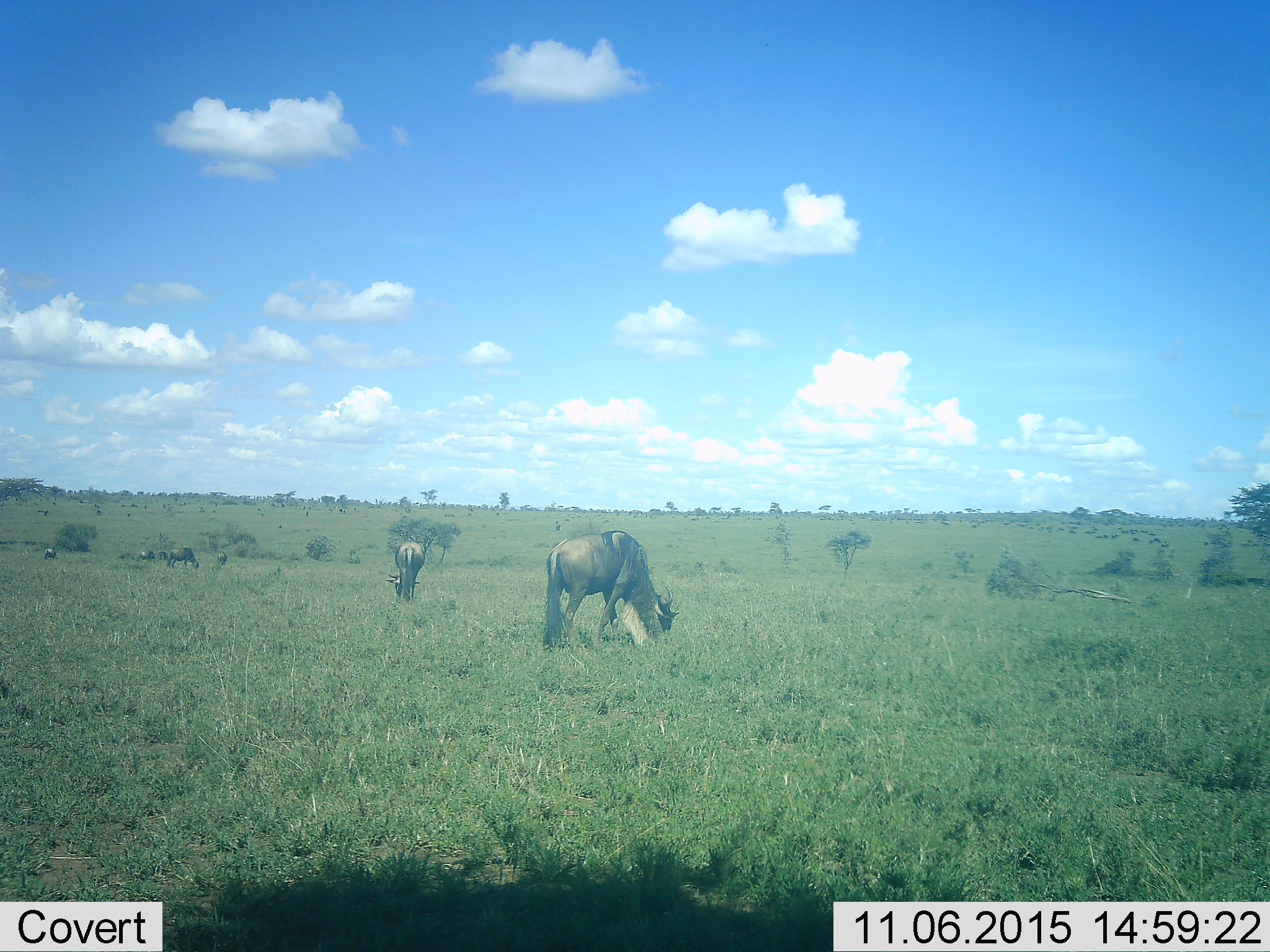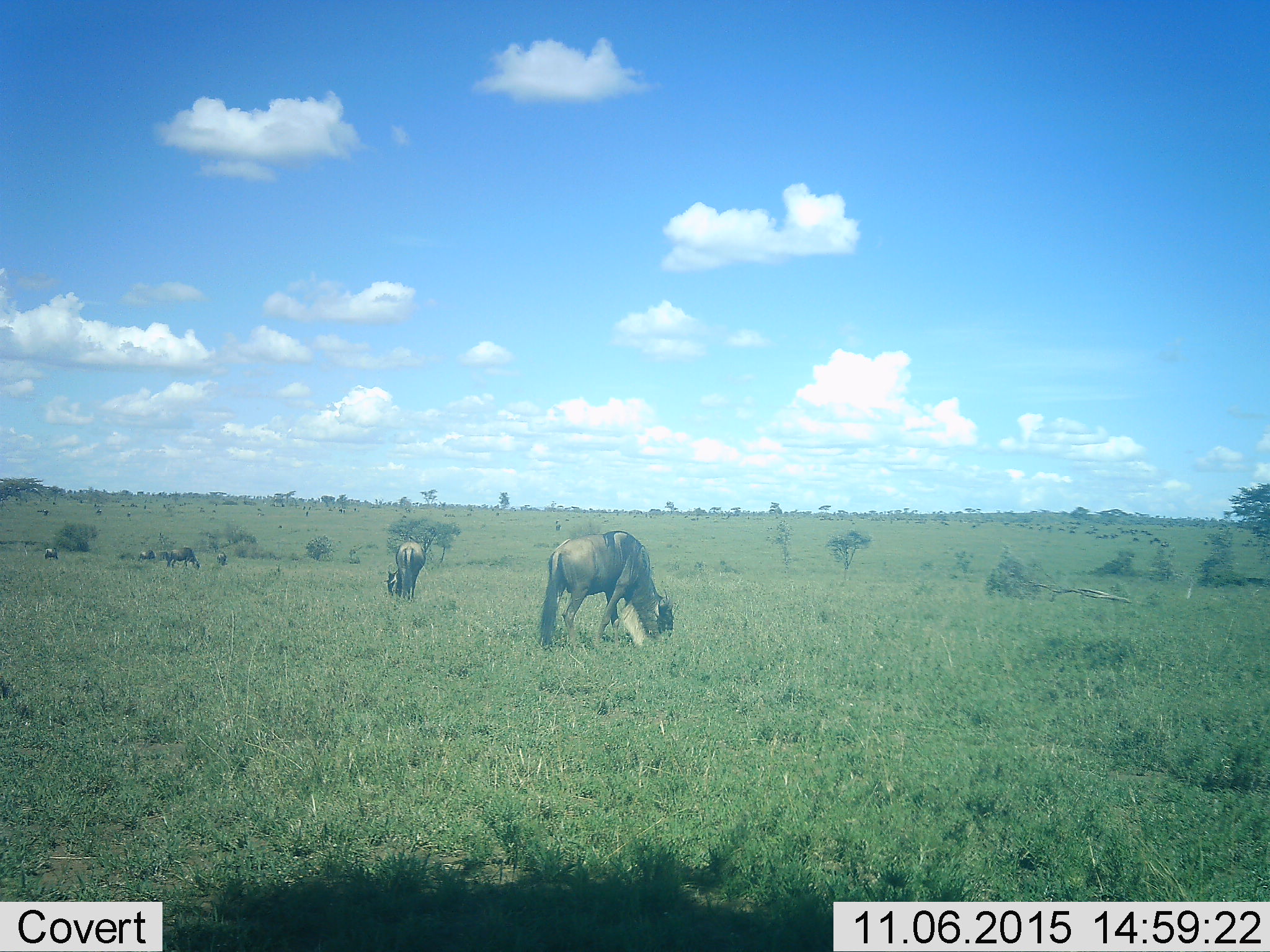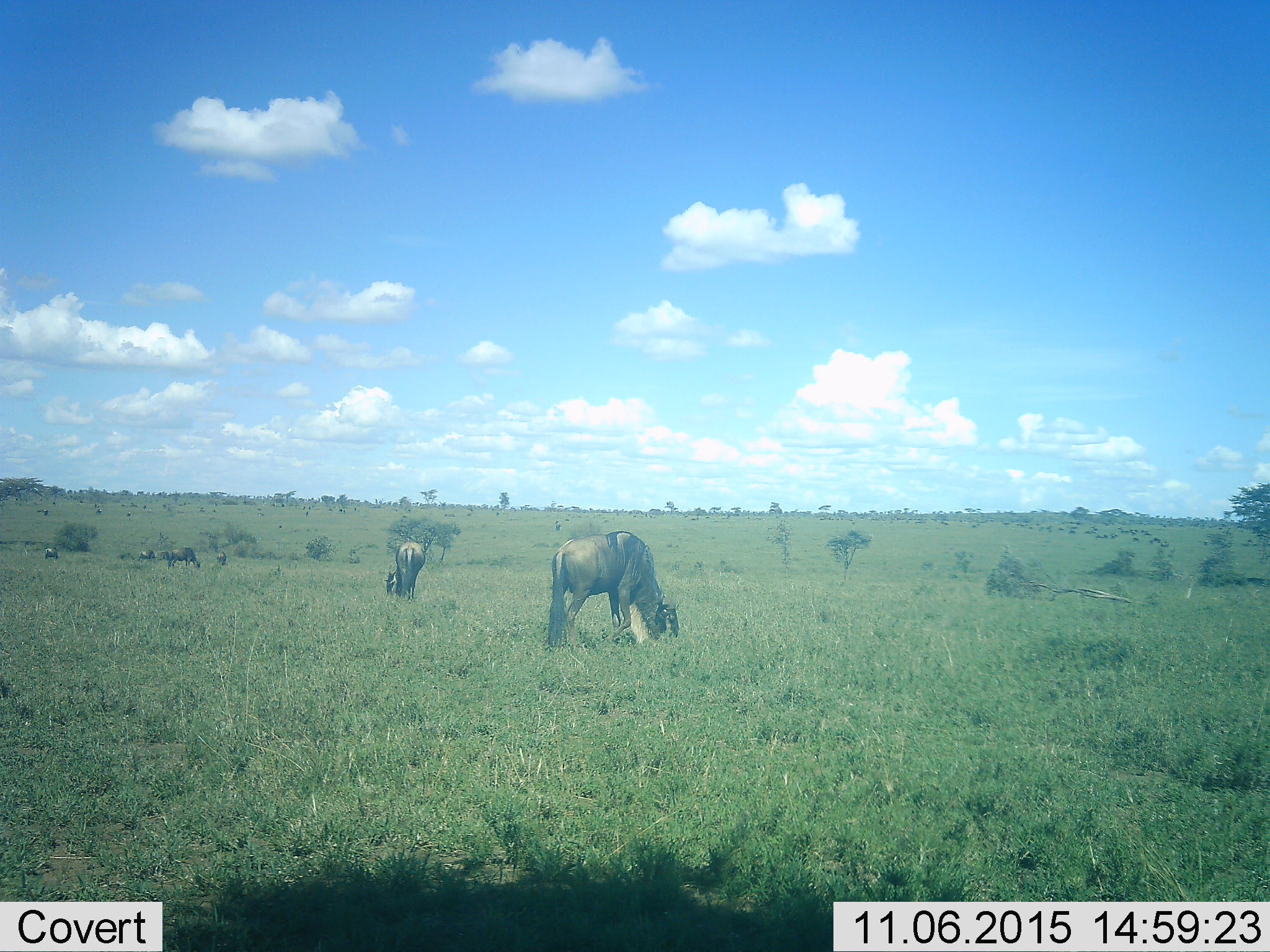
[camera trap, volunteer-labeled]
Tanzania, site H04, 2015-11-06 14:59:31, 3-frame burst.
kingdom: Animalia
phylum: Chordata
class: Mammalia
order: Artiodactyla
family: Bovidae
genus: Connochaetes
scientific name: Connochaetes taurinus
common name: blue wildebeest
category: wildebeest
Wildebeest (blue wildebeest) (Connochaetes taurinus), count 11-50. Behavior (volunteer vote fractions): standing 62%, resting 0%, moving 38%, interacting 12%. Young present (vote fraction): 0%. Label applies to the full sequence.